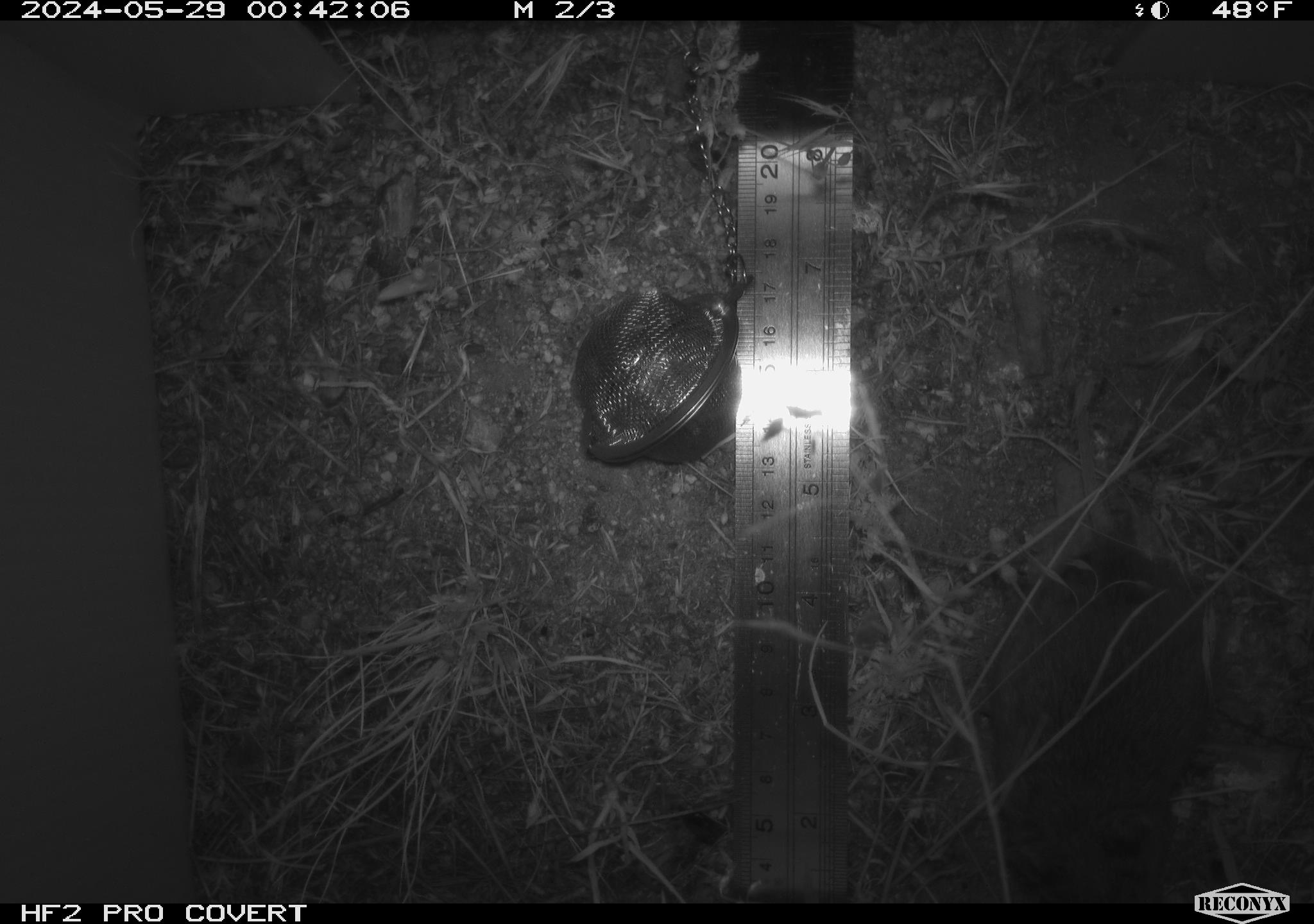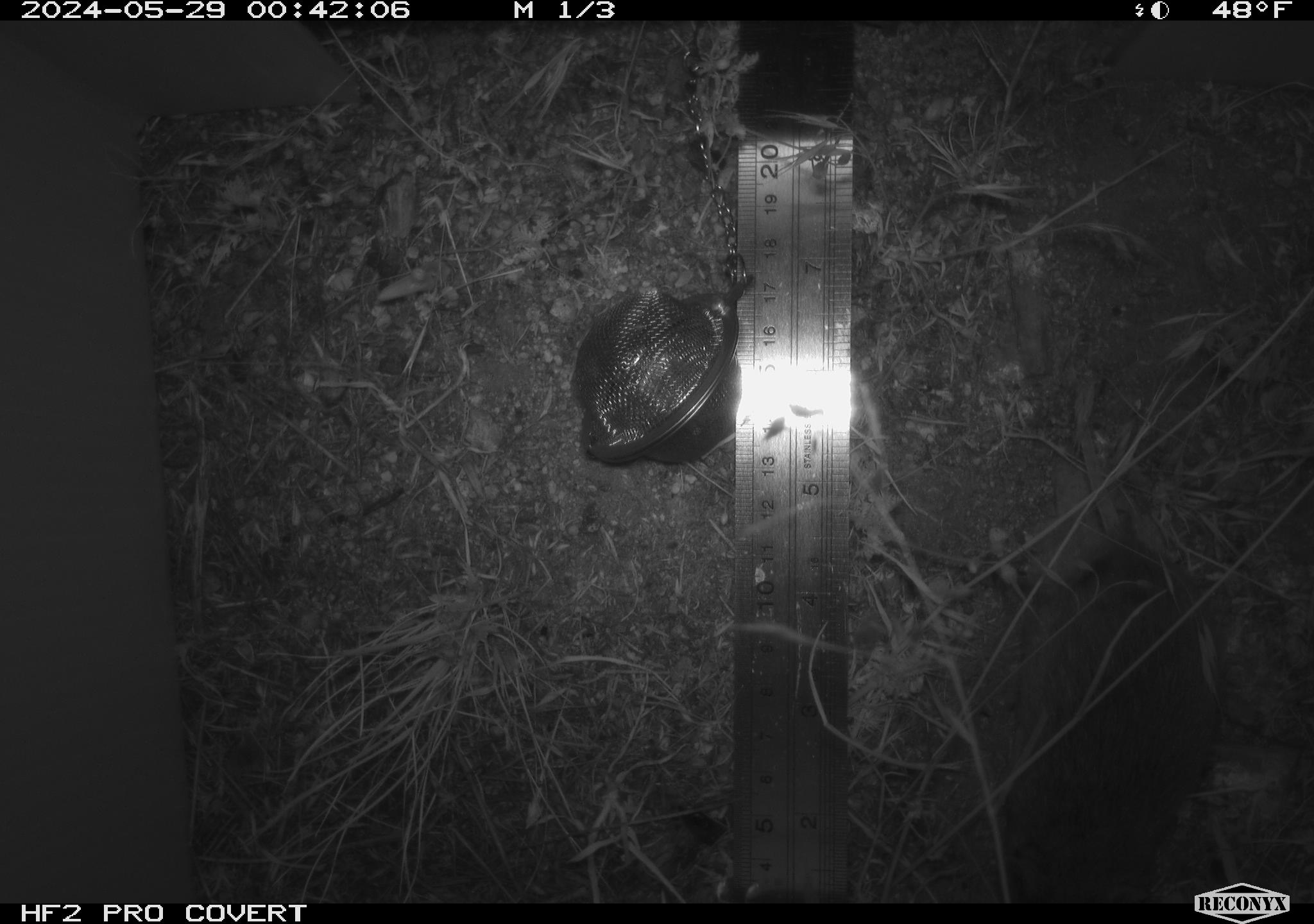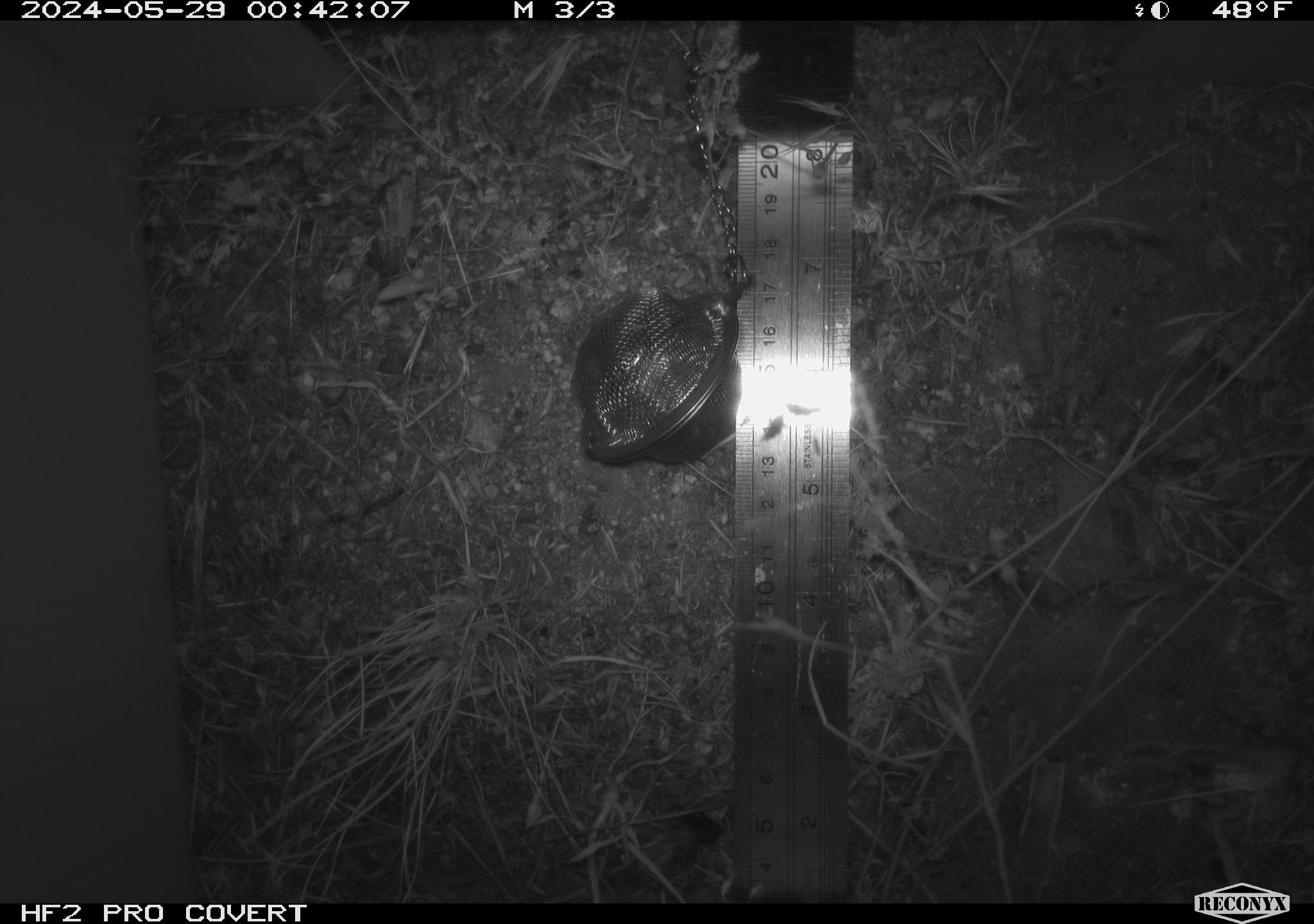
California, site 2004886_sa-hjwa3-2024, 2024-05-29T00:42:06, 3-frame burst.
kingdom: Animalia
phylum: Chordata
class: Mammalia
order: Rodentia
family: Cricetidae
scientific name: Cricetidae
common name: hamsters, voles, lemmings, and allies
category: cricetidae family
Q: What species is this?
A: Cricetidae family (hamsters, voles, lemmings, and allies) (Cricetidae).